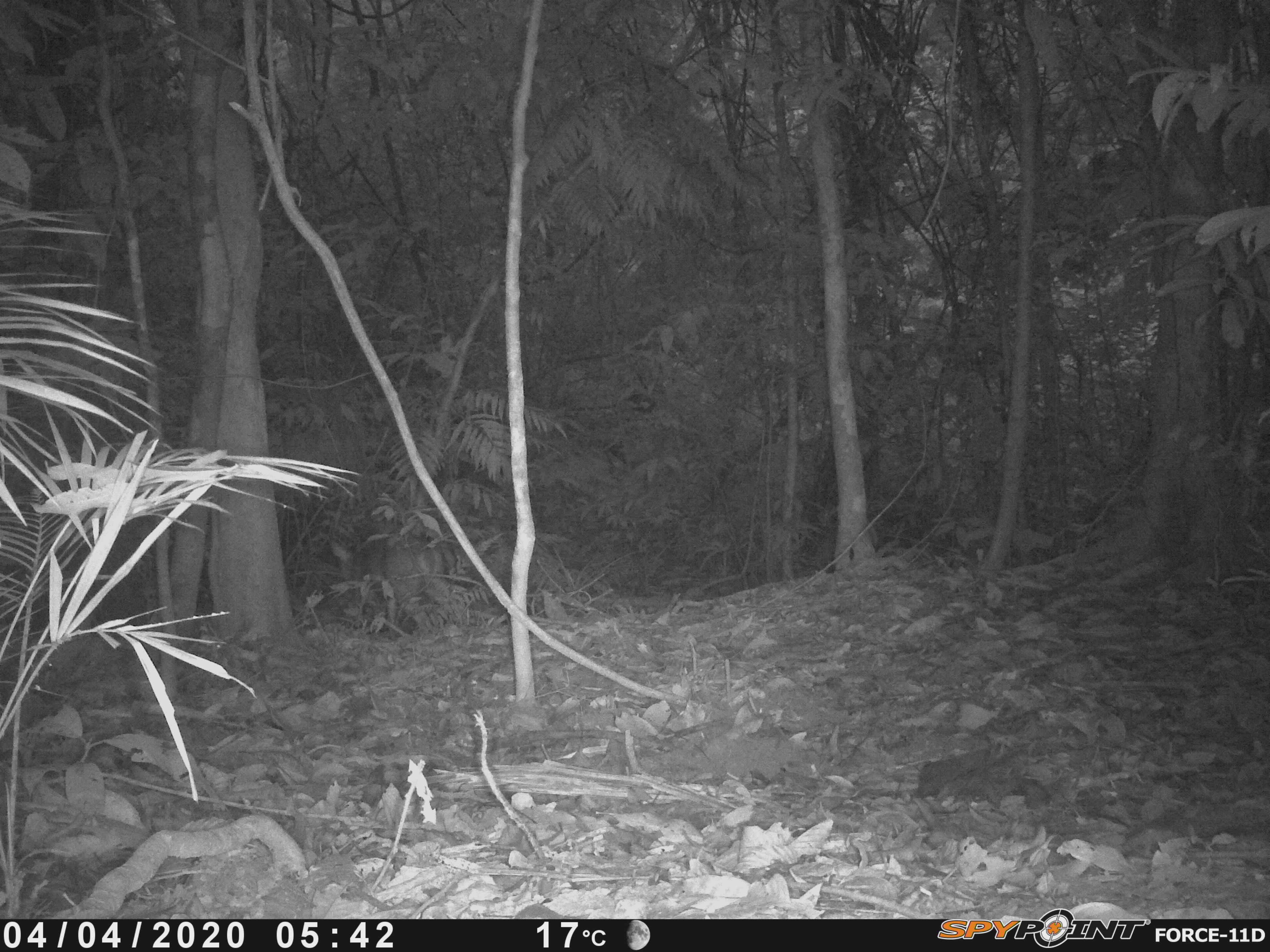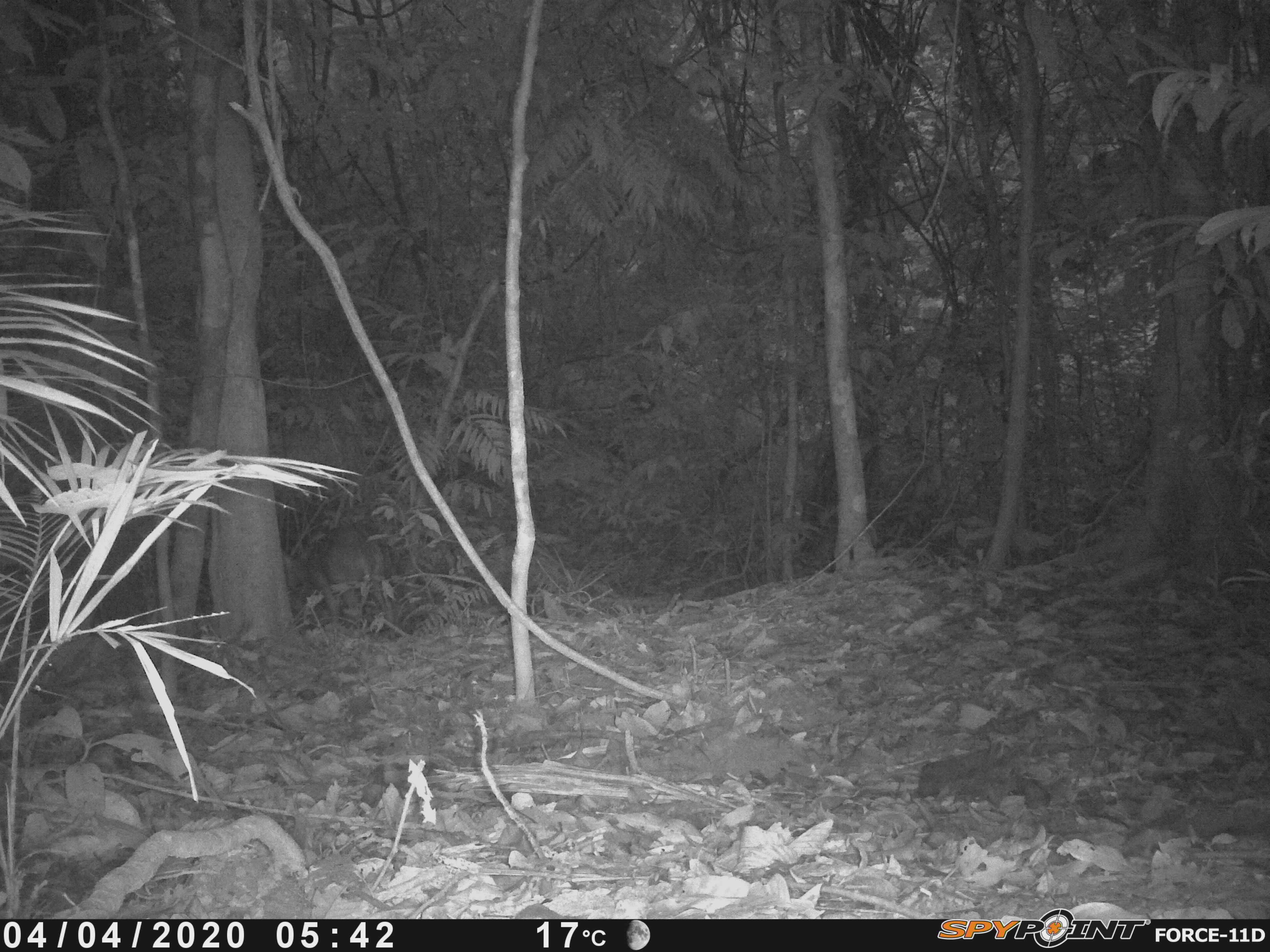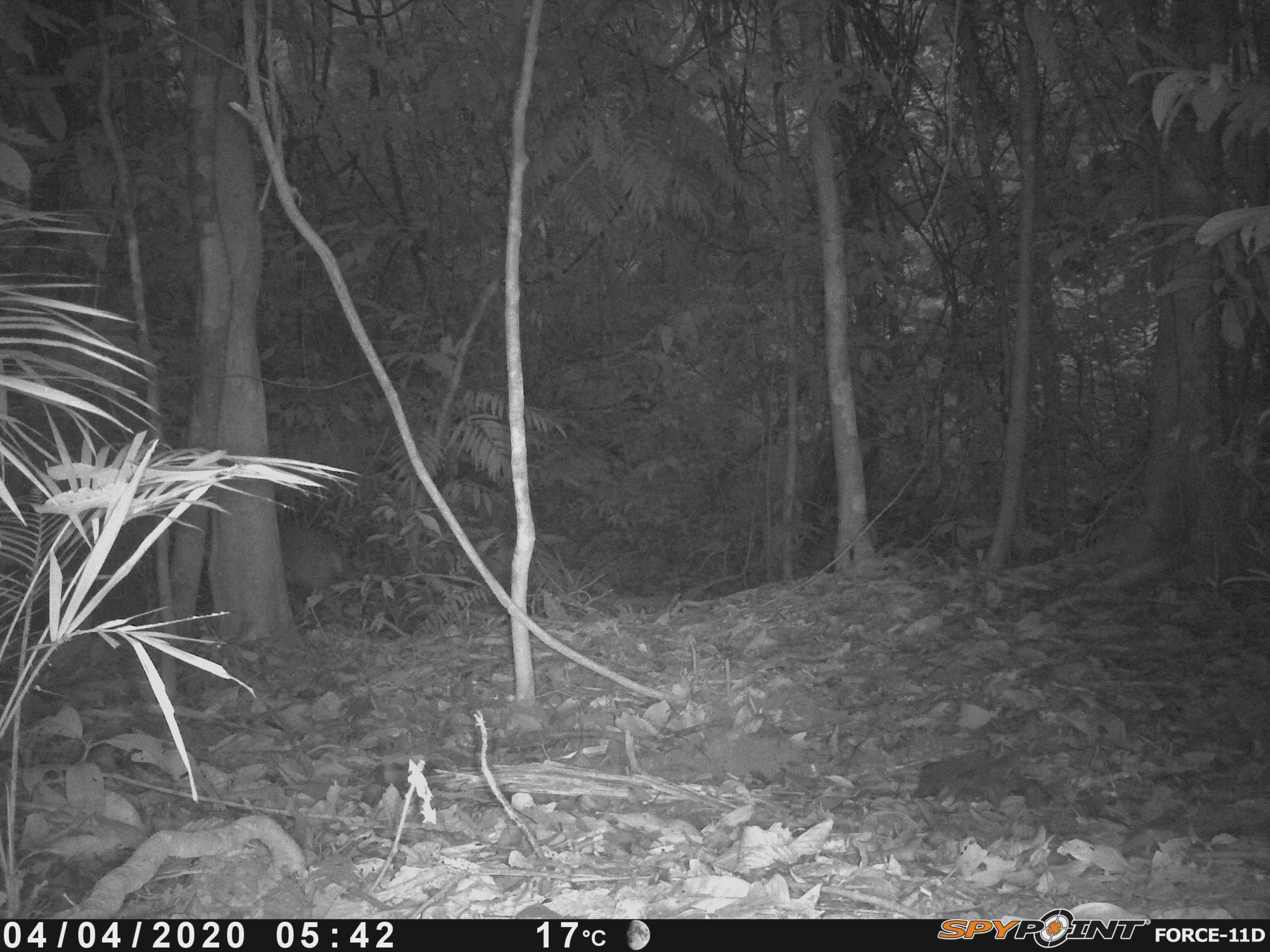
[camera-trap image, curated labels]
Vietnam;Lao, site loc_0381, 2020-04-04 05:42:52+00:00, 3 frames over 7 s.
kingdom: Animalia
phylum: Chordata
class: Mammalia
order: Artiodactyla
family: Cervidae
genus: Muntiacus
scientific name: Muntiacus vuquangensis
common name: large-antlered muntjac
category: large antlered muntjac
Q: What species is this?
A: Large antlered muntjac (large-antlered muntjac) (Muntiacus vuquangensis).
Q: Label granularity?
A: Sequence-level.